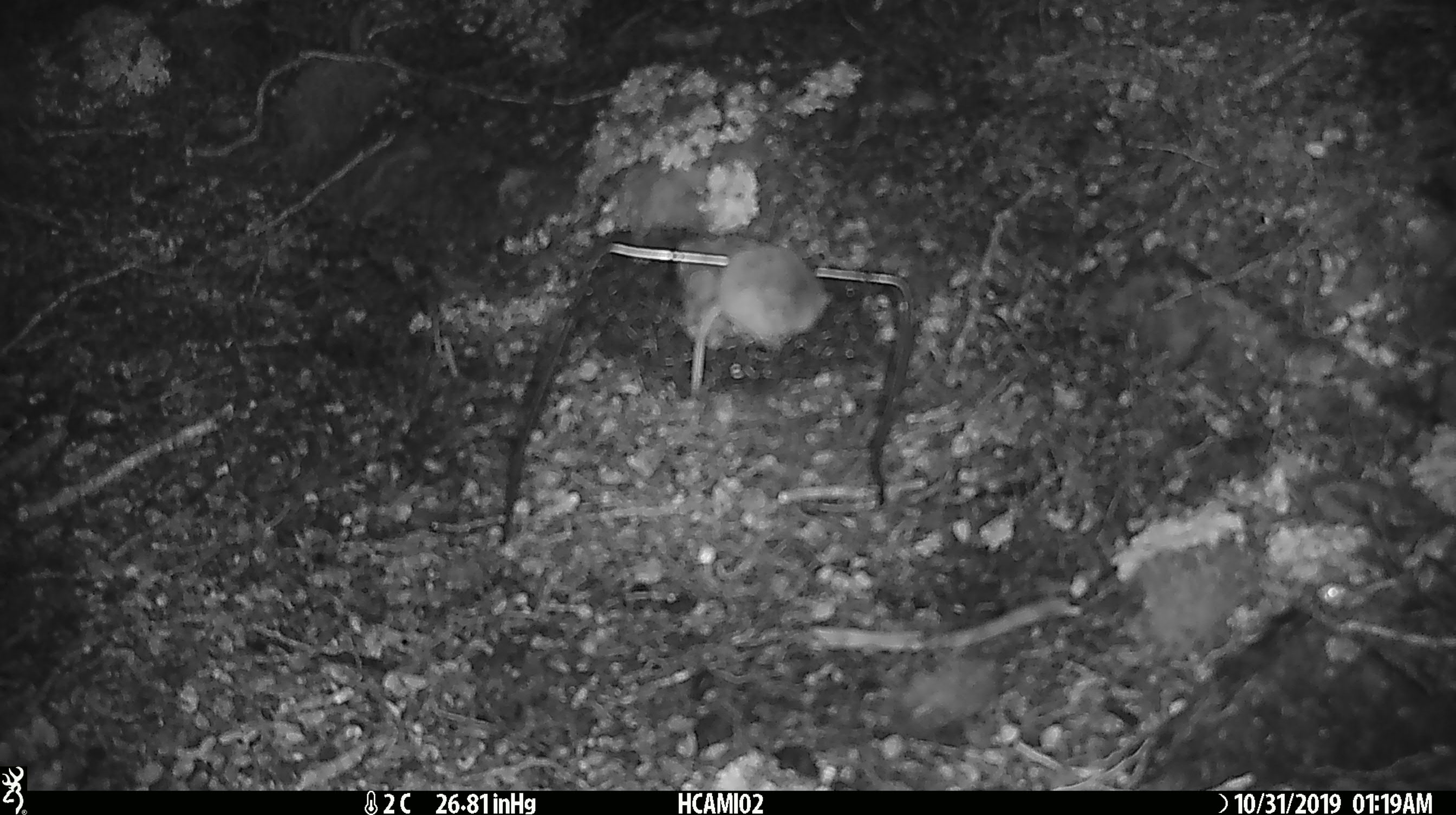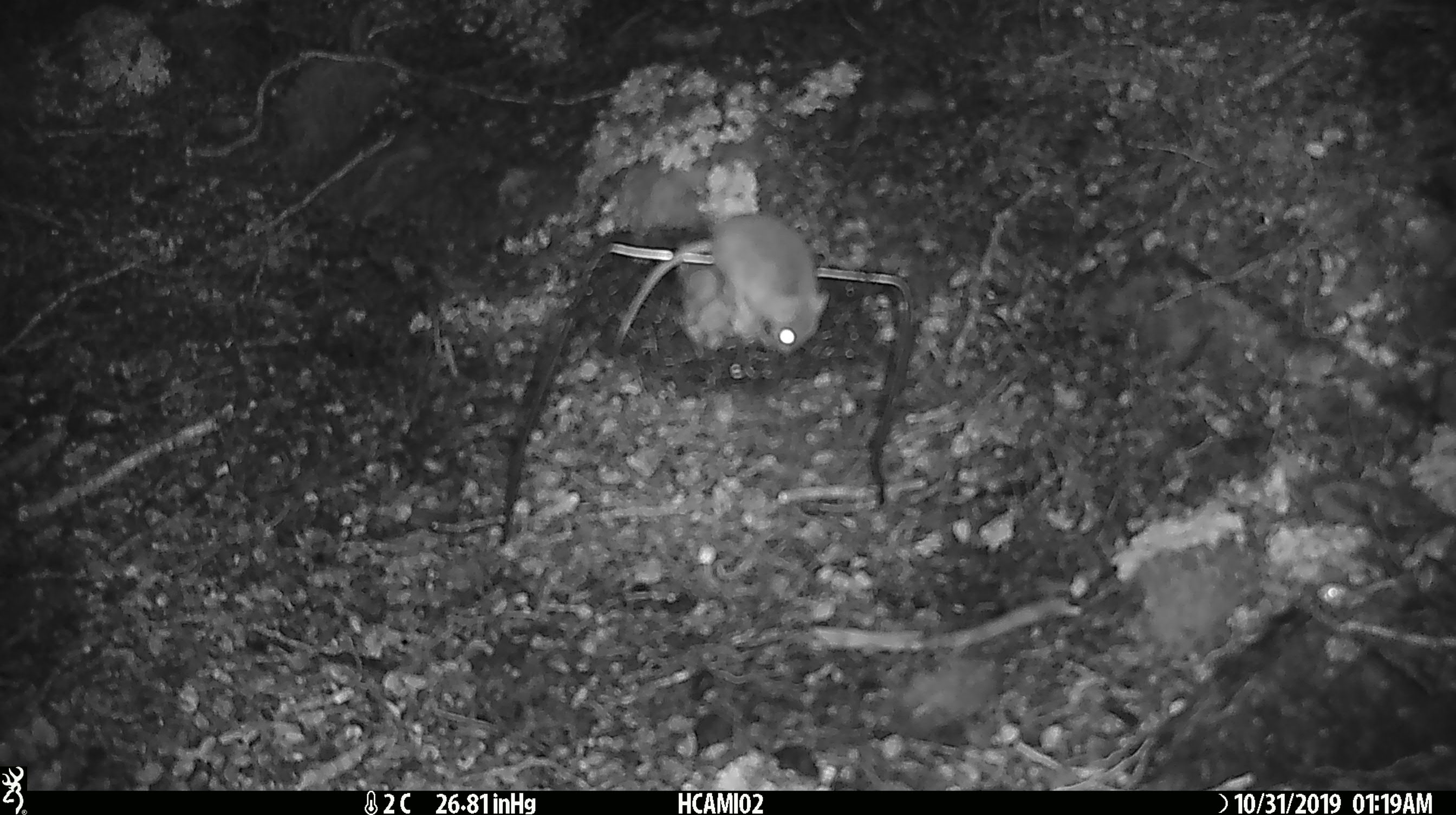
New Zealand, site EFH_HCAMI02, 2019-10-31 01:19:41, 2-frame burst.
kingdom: Animalia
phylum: Chordata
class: Mammalia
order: Rodentia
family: Muridae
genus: Mus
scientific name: Mus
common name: mouse